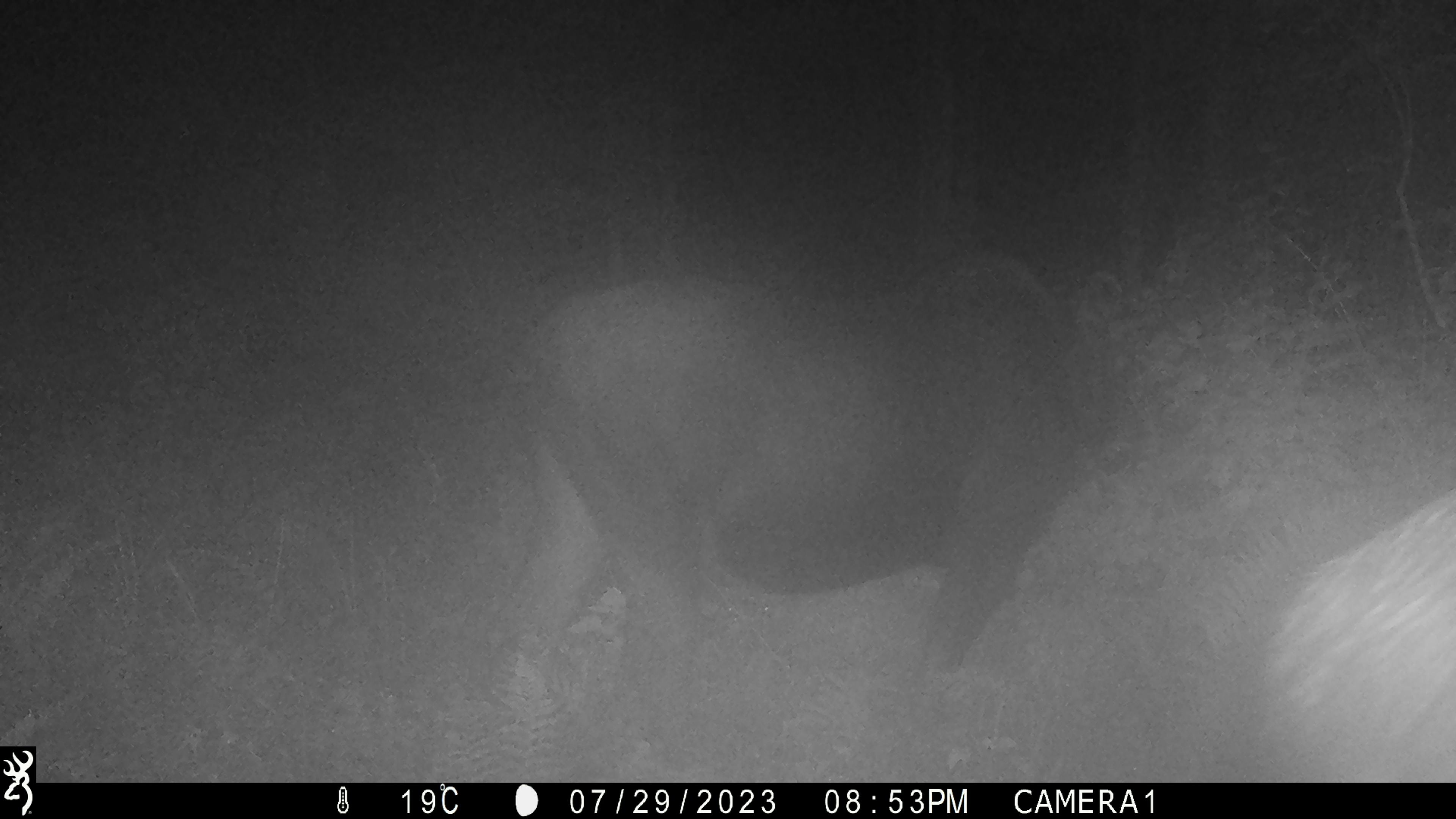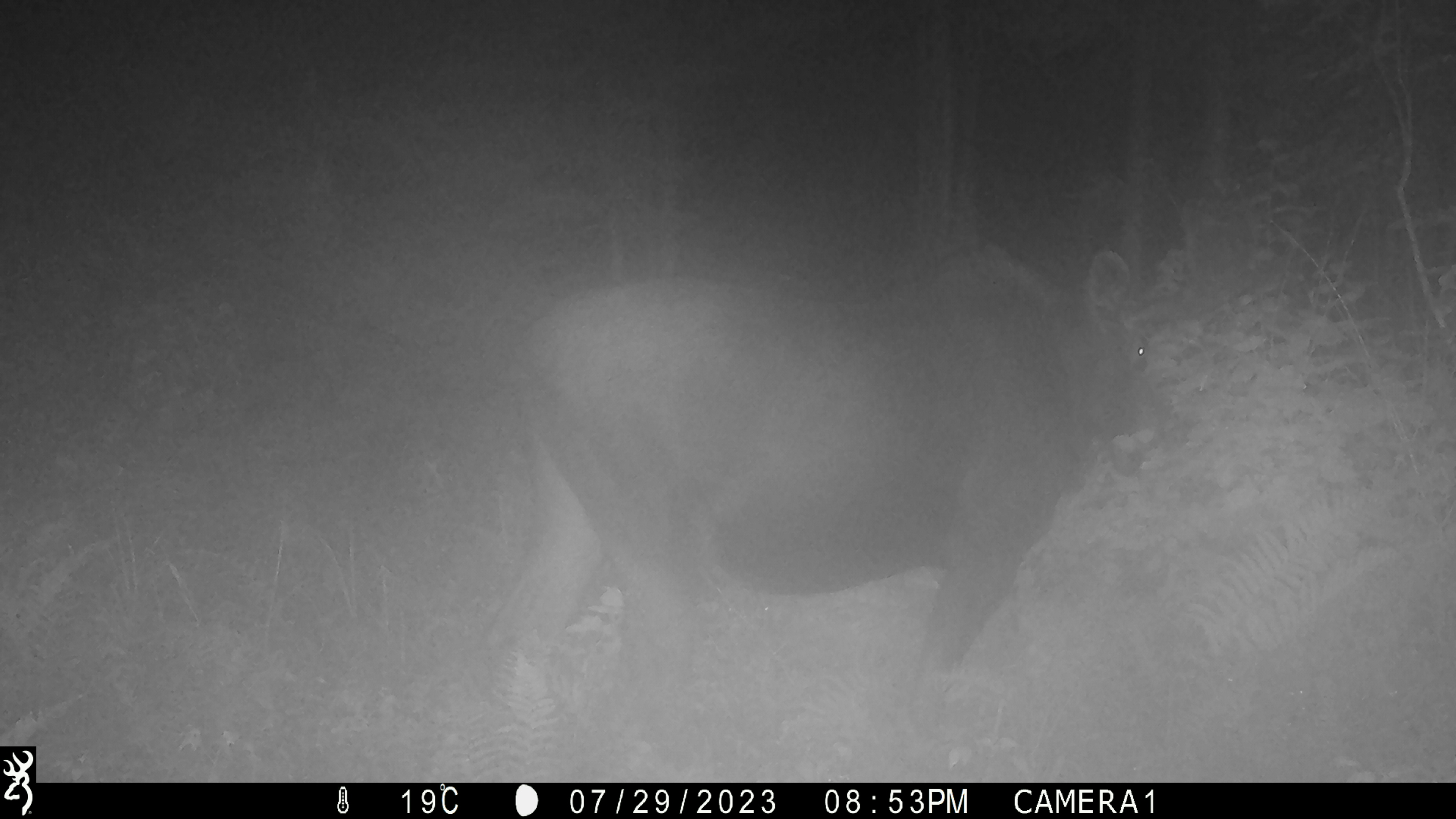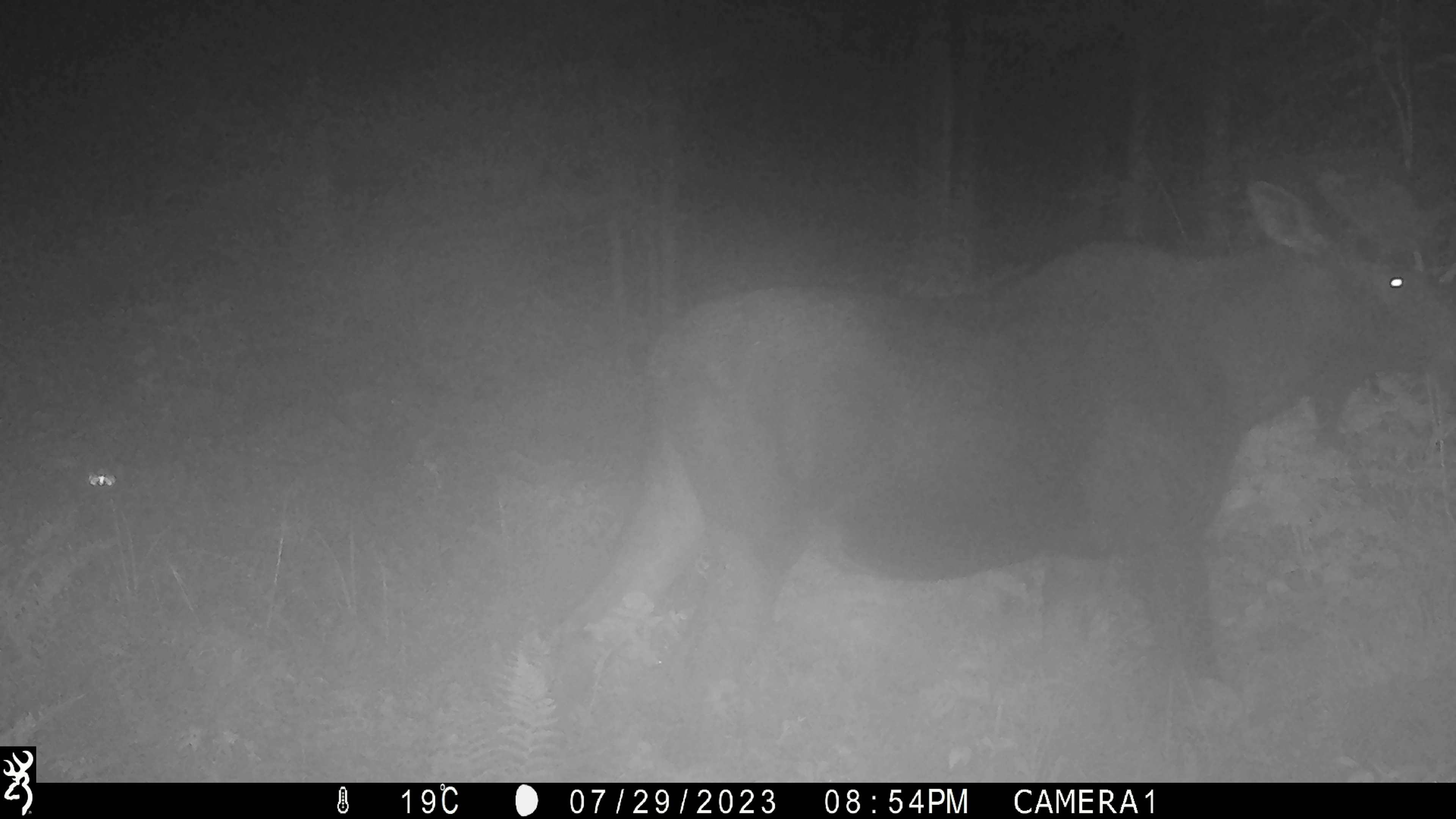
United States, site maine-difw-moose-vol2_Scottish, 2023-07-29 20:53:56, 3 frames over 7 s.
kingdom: Animalia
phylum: Chordata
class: Mammalia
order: Artiodactyla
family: Cervidae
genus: Alces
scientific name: Alces alces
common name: moose